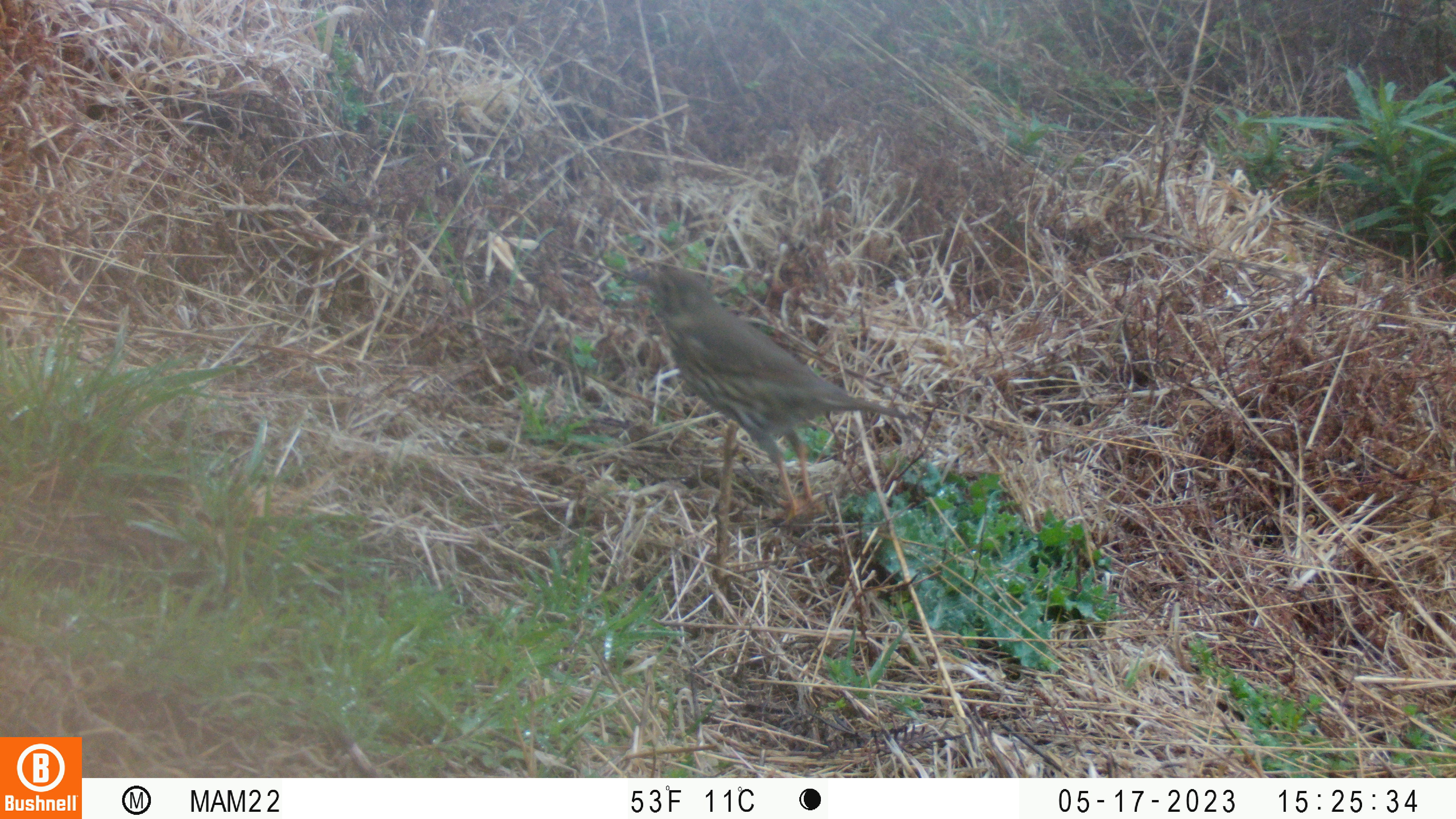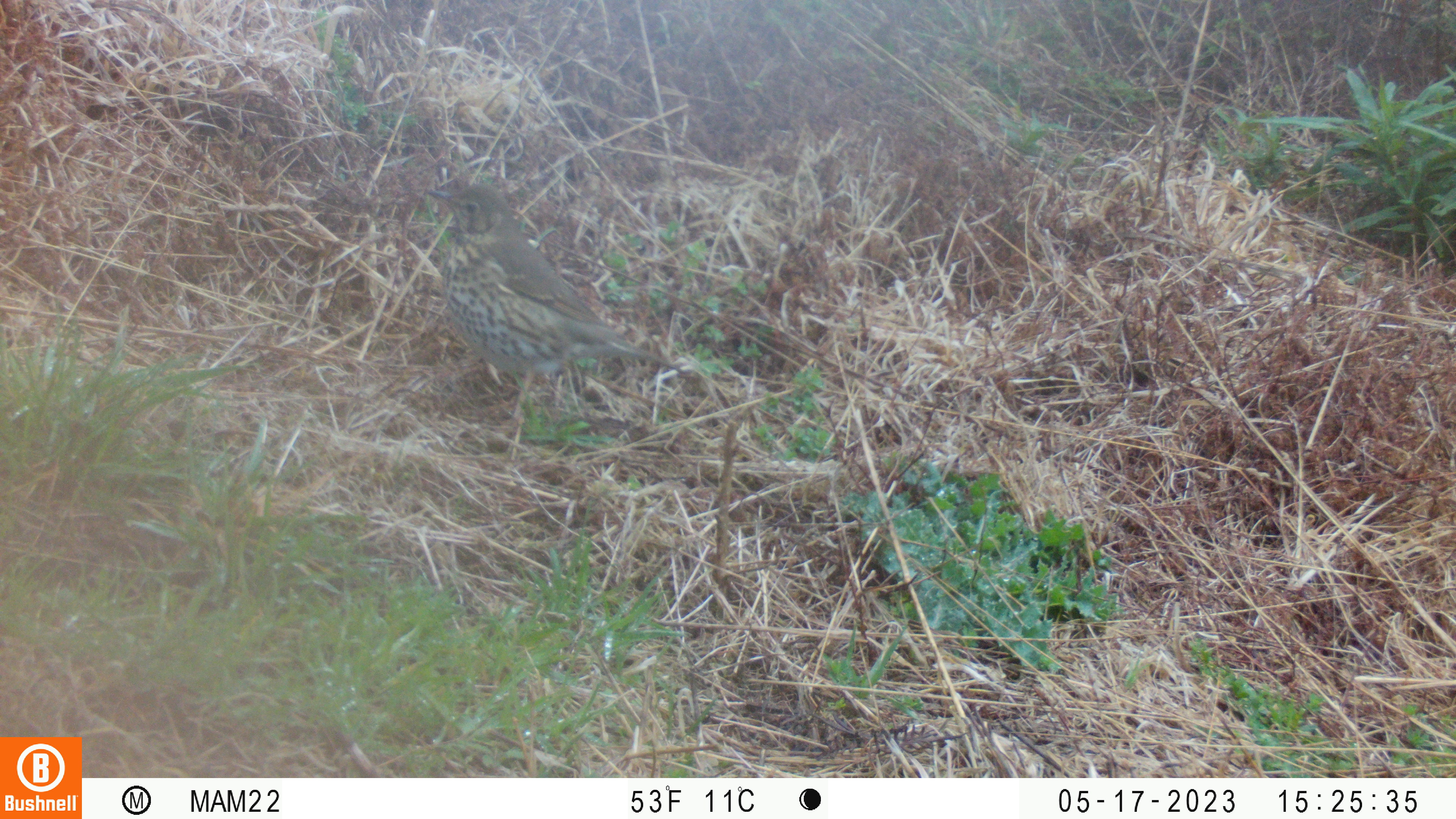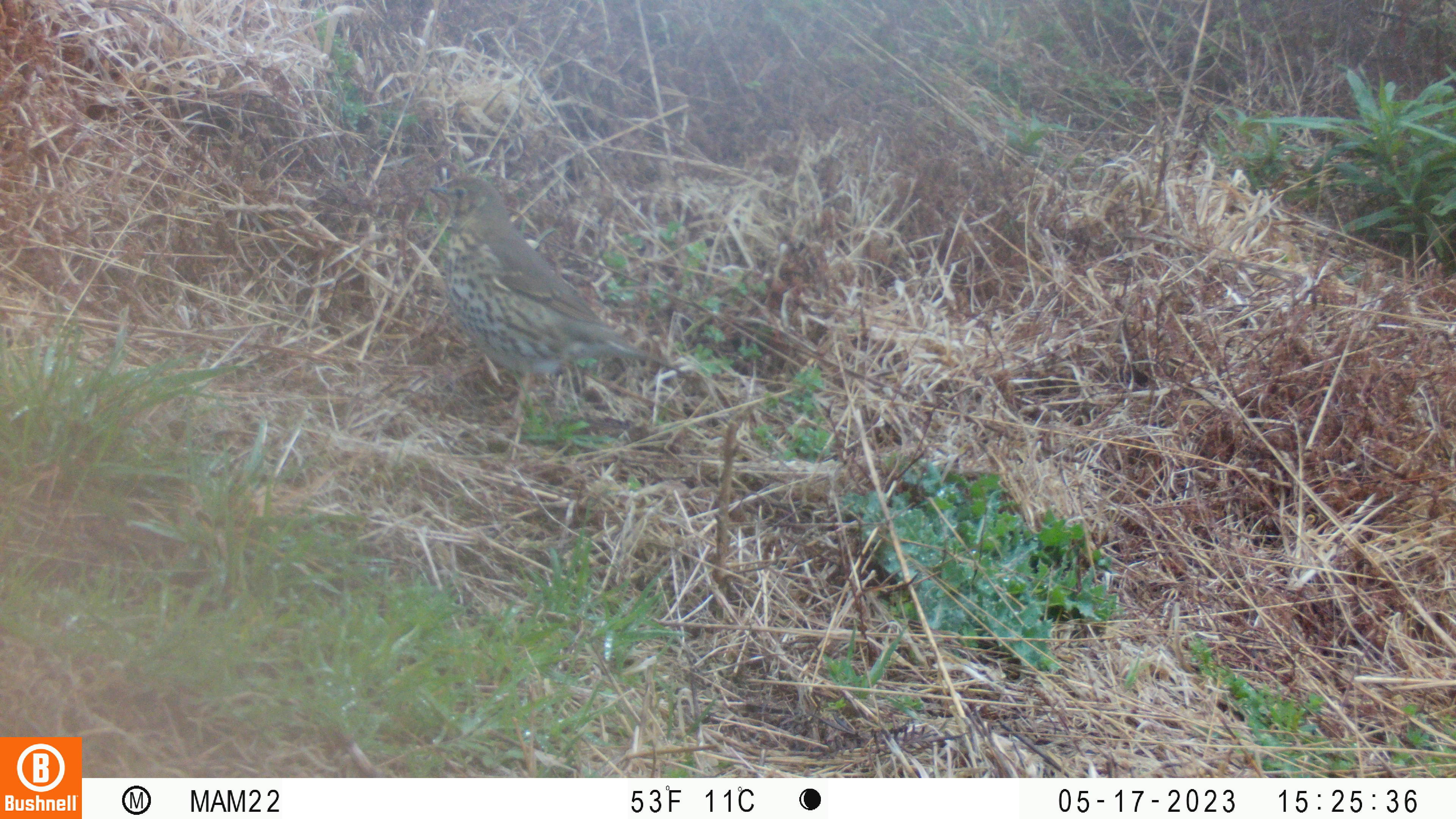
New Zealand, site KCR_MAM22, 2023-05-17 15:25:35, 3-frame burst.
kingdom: Animalia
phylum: Chordata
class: Aves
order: Passeriformes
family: Turdidae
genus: Turdus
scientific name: Turdus philomelos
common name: song thrush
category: thrush